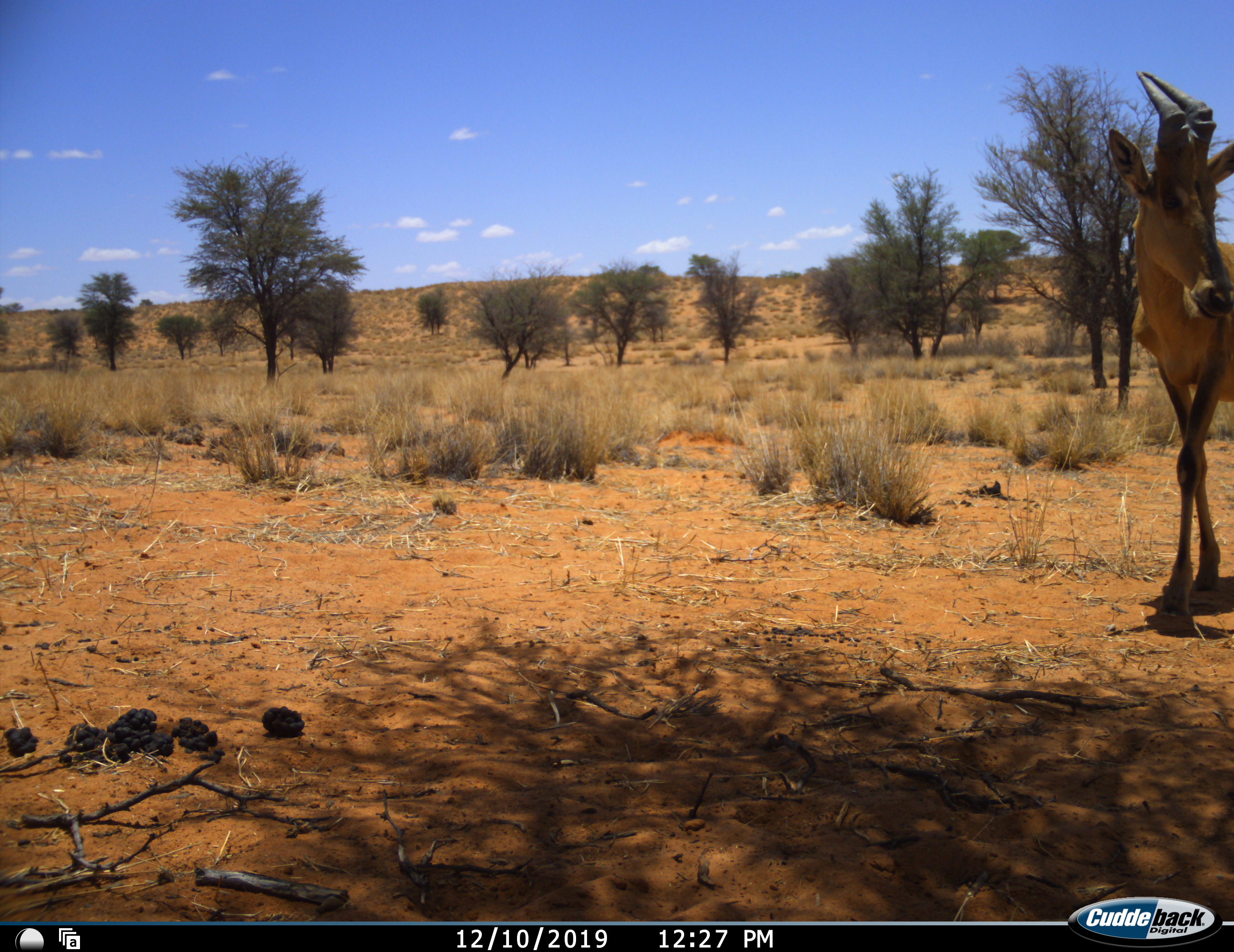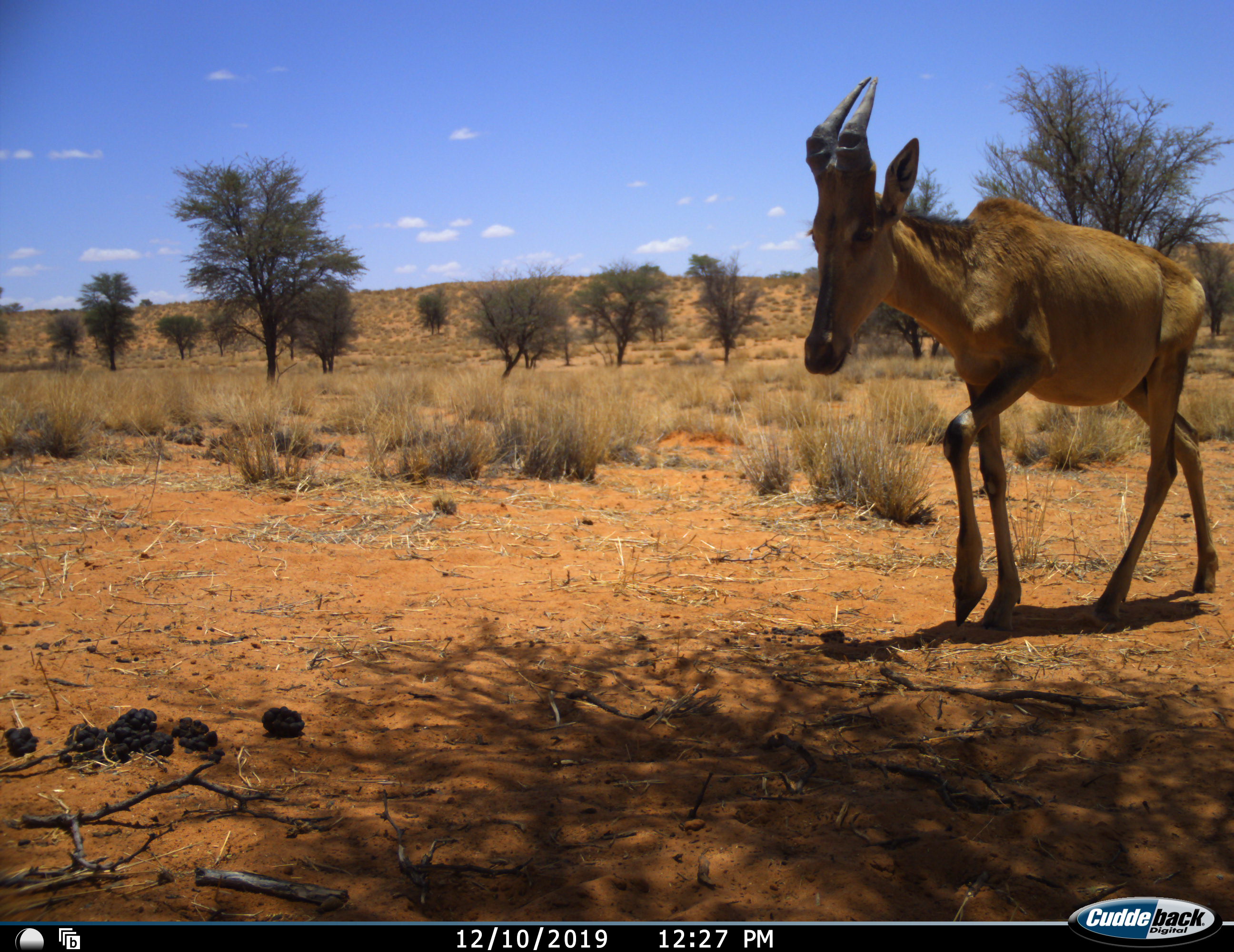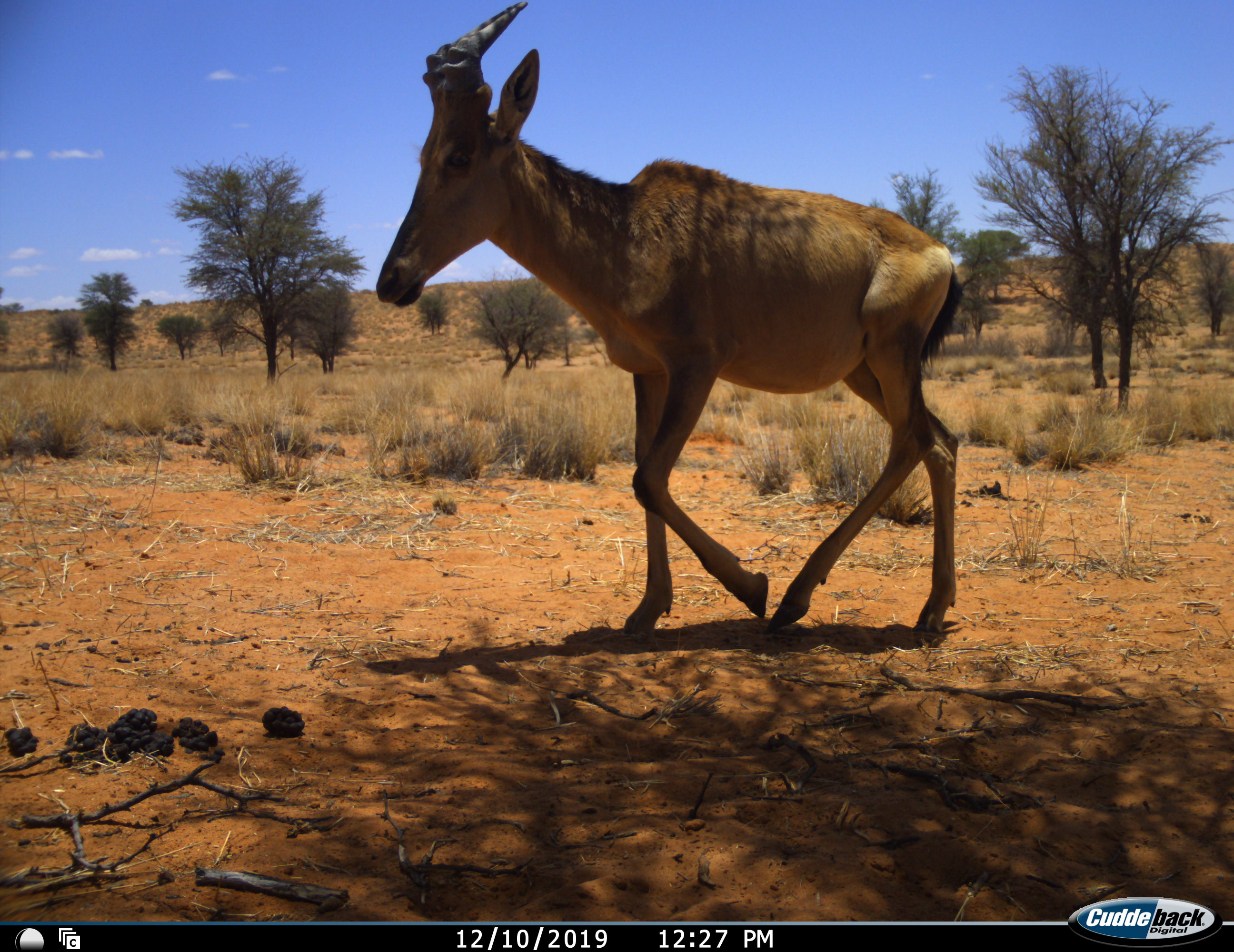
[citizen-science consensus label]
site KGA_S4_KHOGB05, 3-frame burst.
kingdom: Animalia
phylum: Chordata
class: Mammalia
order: Artiodactyla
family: Bovidae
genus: Alcelaphus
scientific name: Alcelaphus buselaphus caama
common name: red hartebeest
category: hartebeestred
Hartebeestred (red hartebeest) (Alcelaphus buselaphus caama), count 1. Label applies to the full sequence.